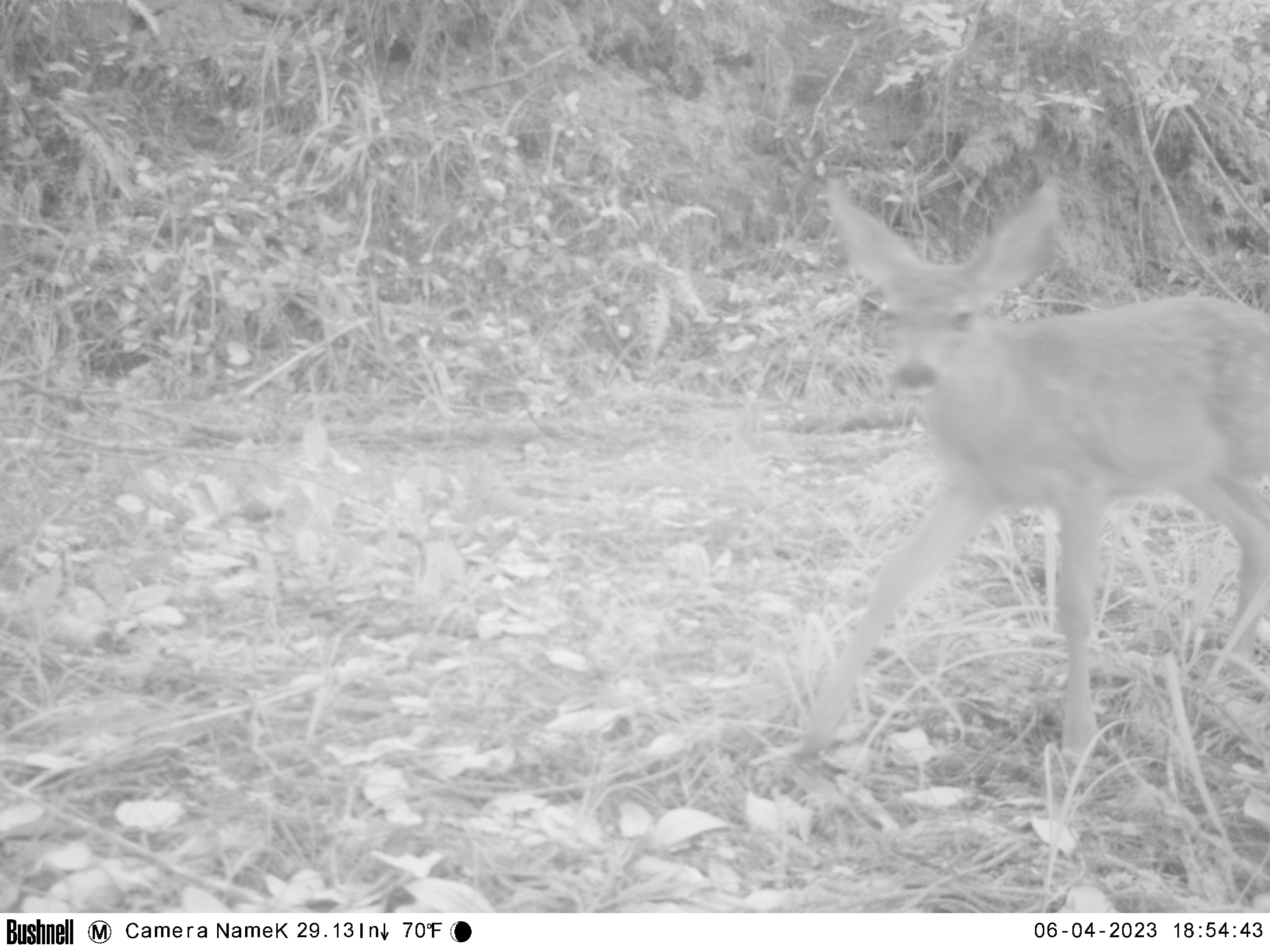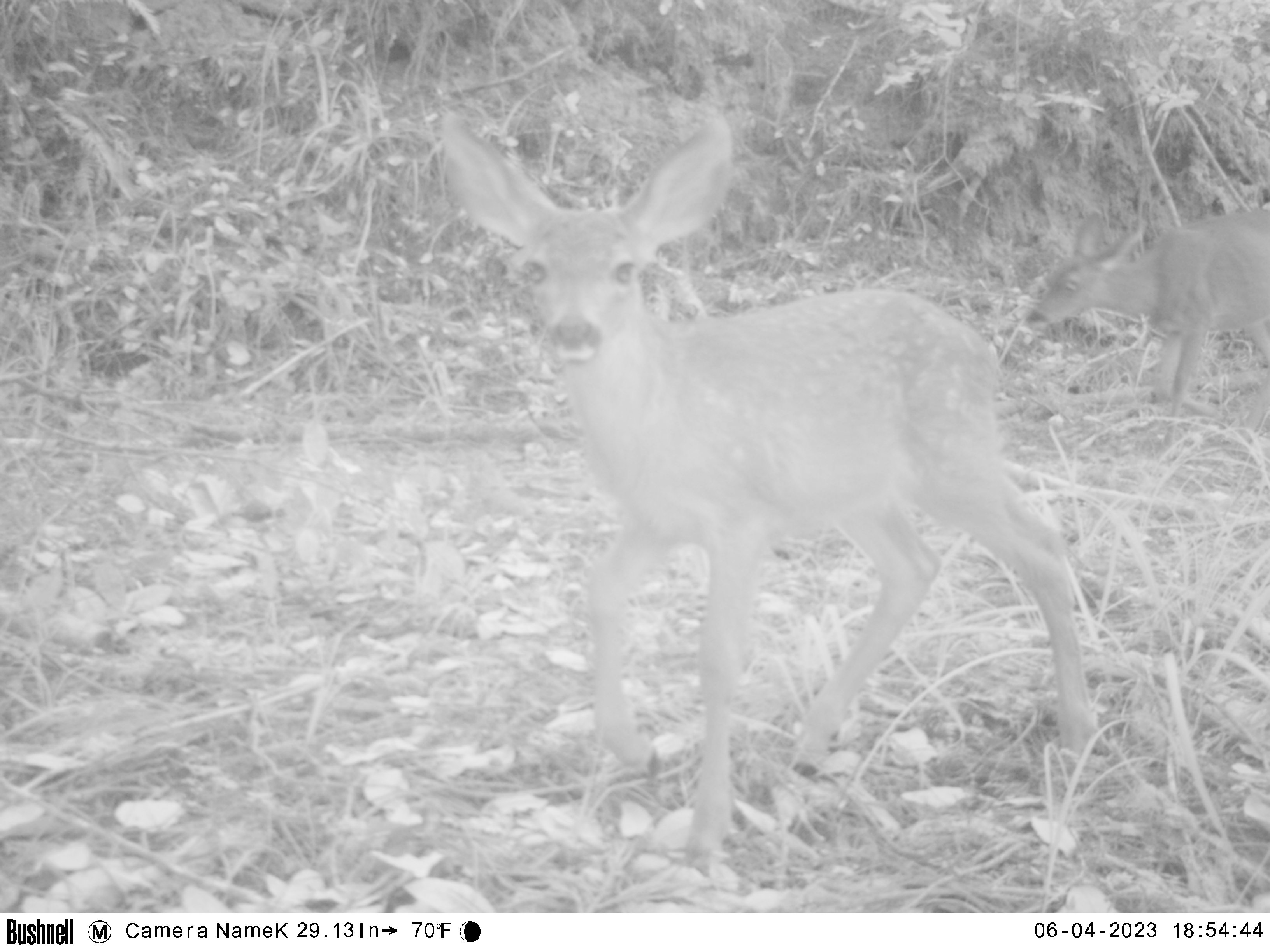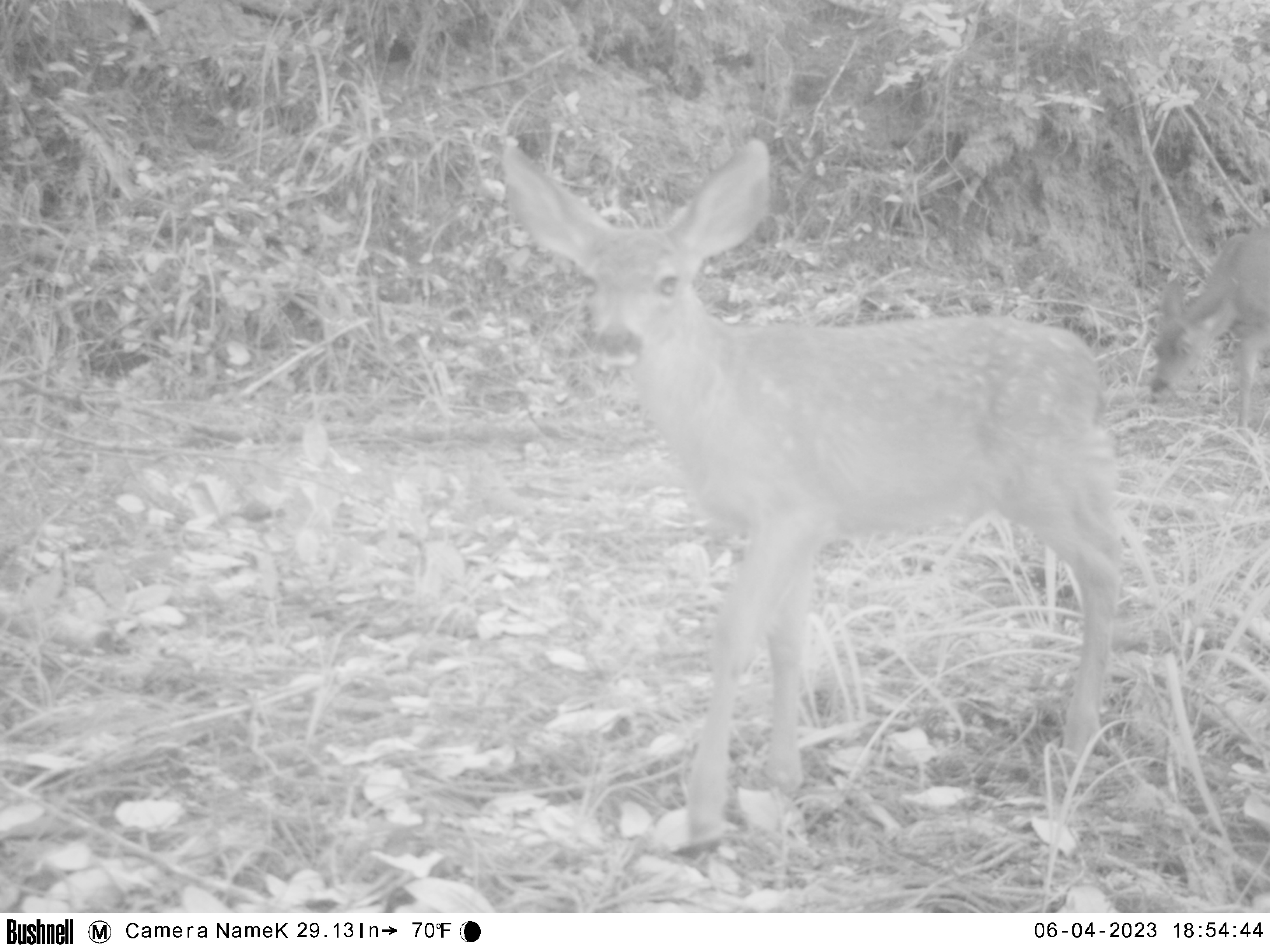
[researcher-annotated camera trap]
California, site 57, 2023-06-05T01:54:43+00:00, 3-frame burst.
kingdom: Animalia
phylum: Chordata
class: Mammalia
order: Artiodactyla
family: Cervidae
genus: Odocoileus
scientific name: Odocoileus hemionus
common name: mule deer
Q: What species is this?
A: Mule deer (Odocoileus hemionus).